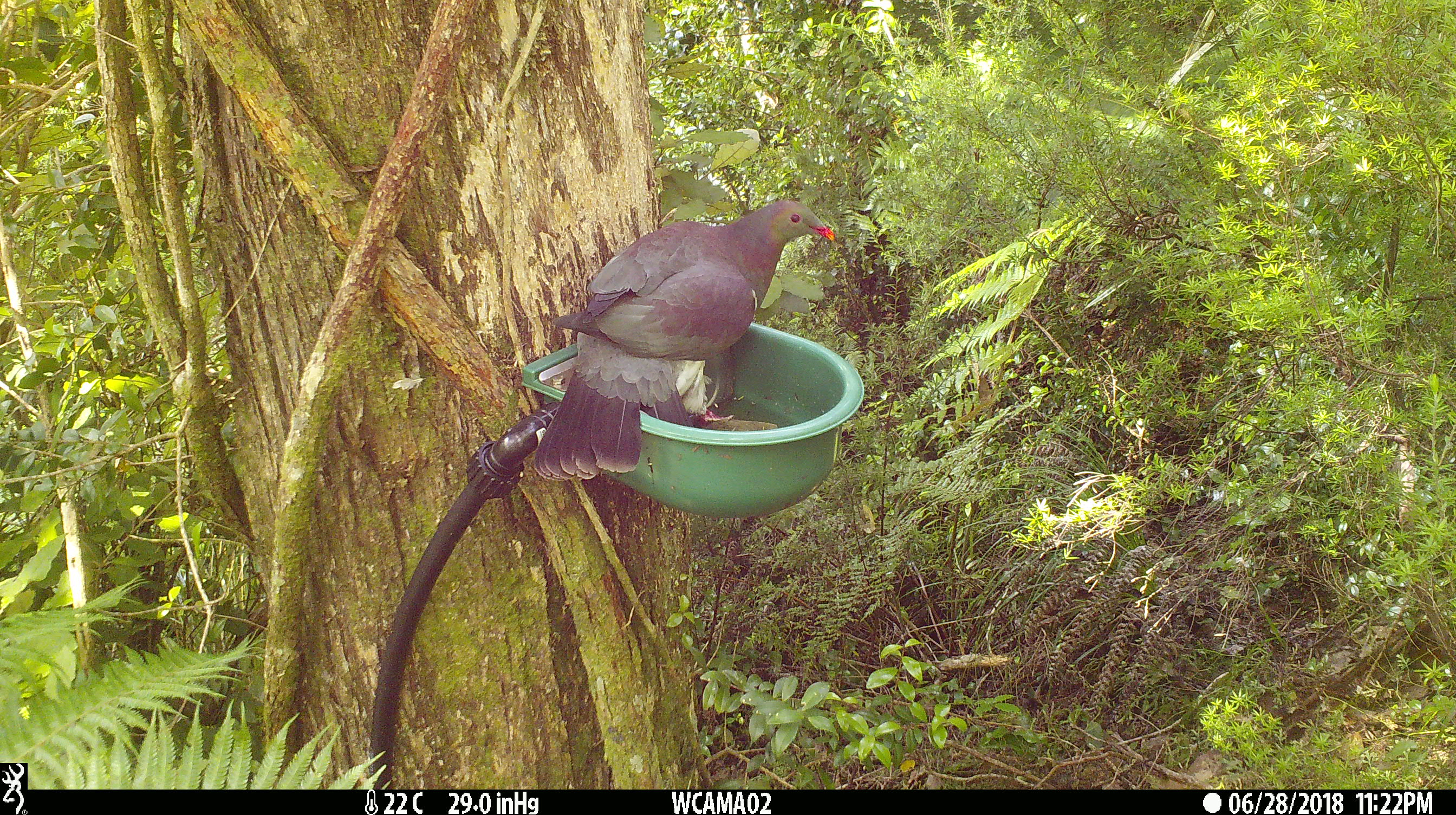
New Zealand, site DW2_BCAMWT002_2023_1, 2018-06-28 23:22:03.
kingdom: Animalia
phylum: Chordata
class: Aves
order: Columbiformes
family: Columbidae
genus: Hemiphaga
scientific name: Hemiphaga novaeseelandiae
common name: new zealand pigeon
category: kereru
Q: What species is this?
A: Kereru (new zealand pigeon) (Hemiphaga novaeseelandiae).